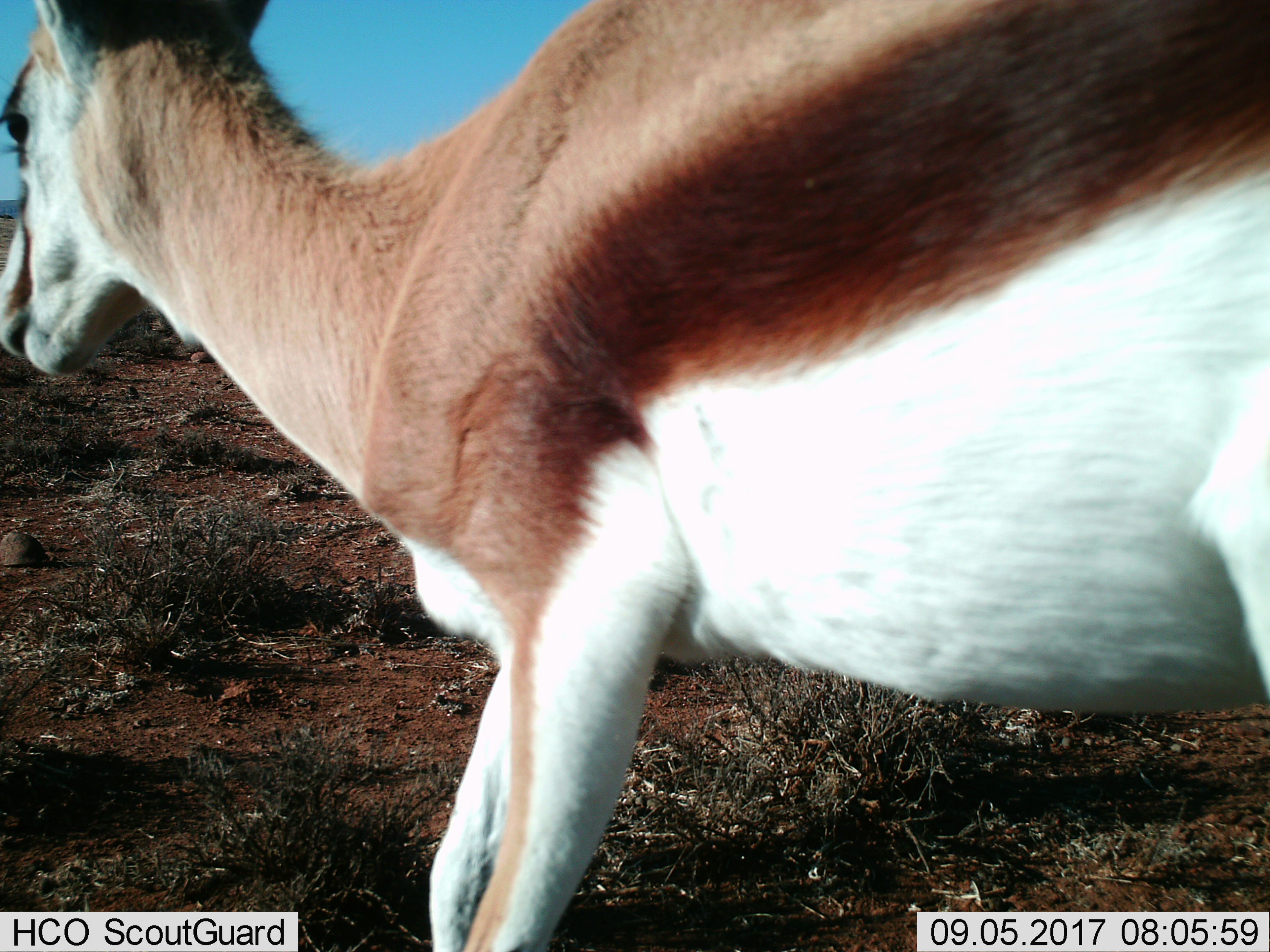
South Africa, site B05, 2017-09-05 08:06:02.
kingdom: Animalia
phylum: Chordata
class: Mammalia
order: Artiodactyla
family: Bovidae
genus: Antidorcas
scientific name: Antidorcas marsupialis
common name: springbok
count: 1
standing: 20%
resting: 0%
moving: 80%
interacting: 0%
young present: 0%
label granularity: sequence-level